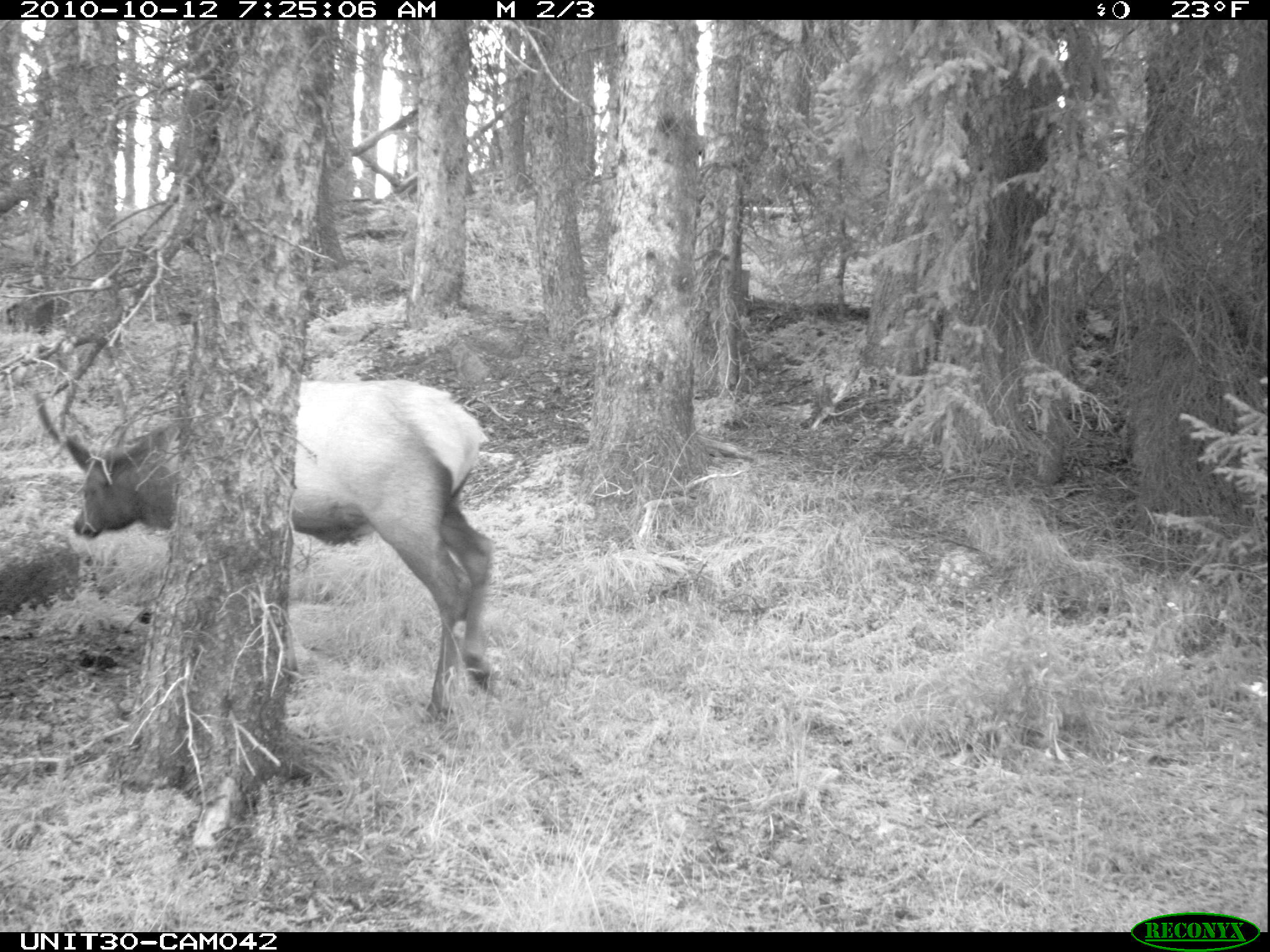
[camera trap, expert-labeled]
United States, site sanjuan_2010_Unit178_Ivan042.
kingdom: Animalia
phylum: Chordata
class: Mammalia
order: Artiodactyla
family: Cervidae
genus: Cervus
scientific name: Cervus elaphus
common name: red deer